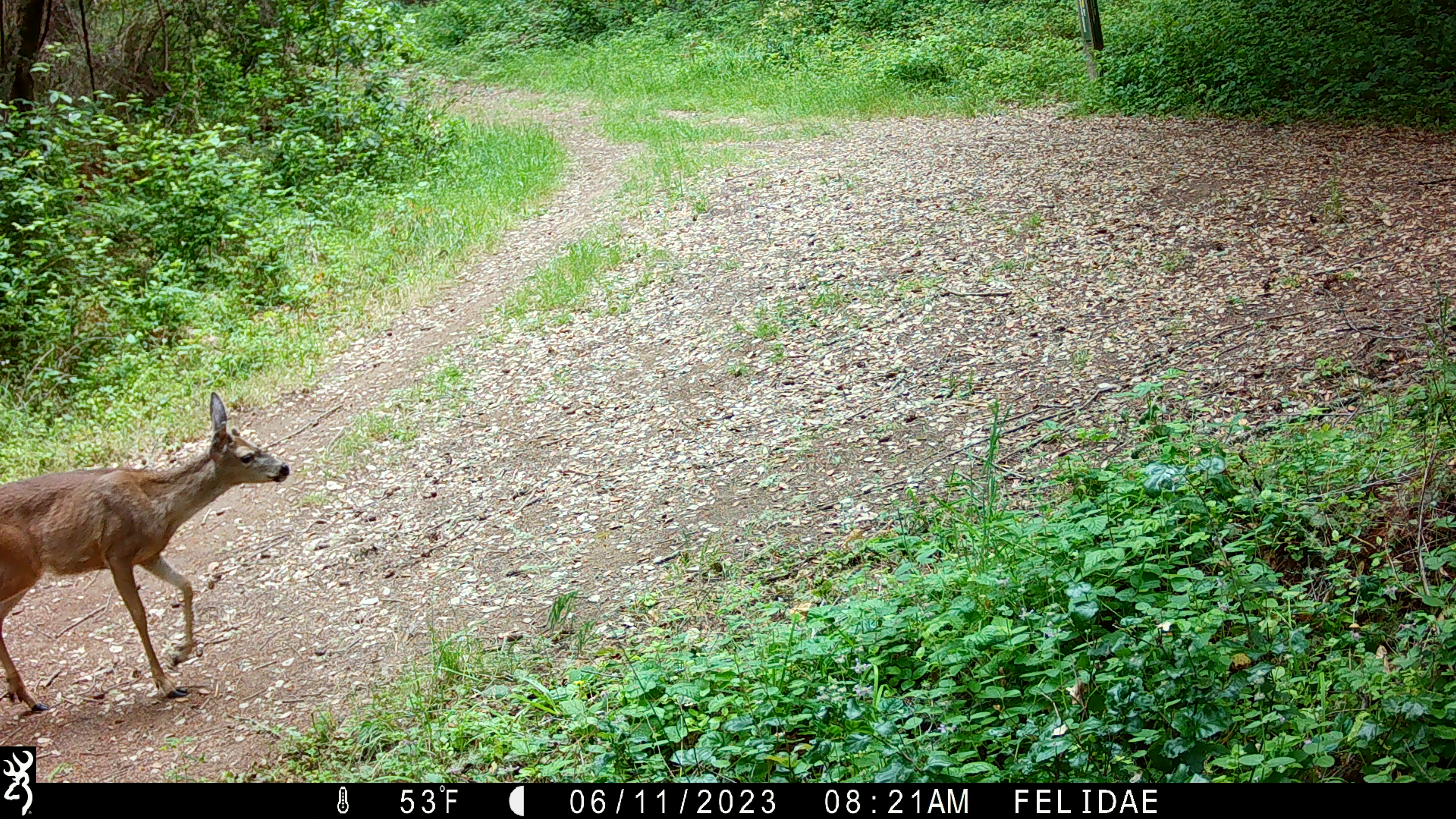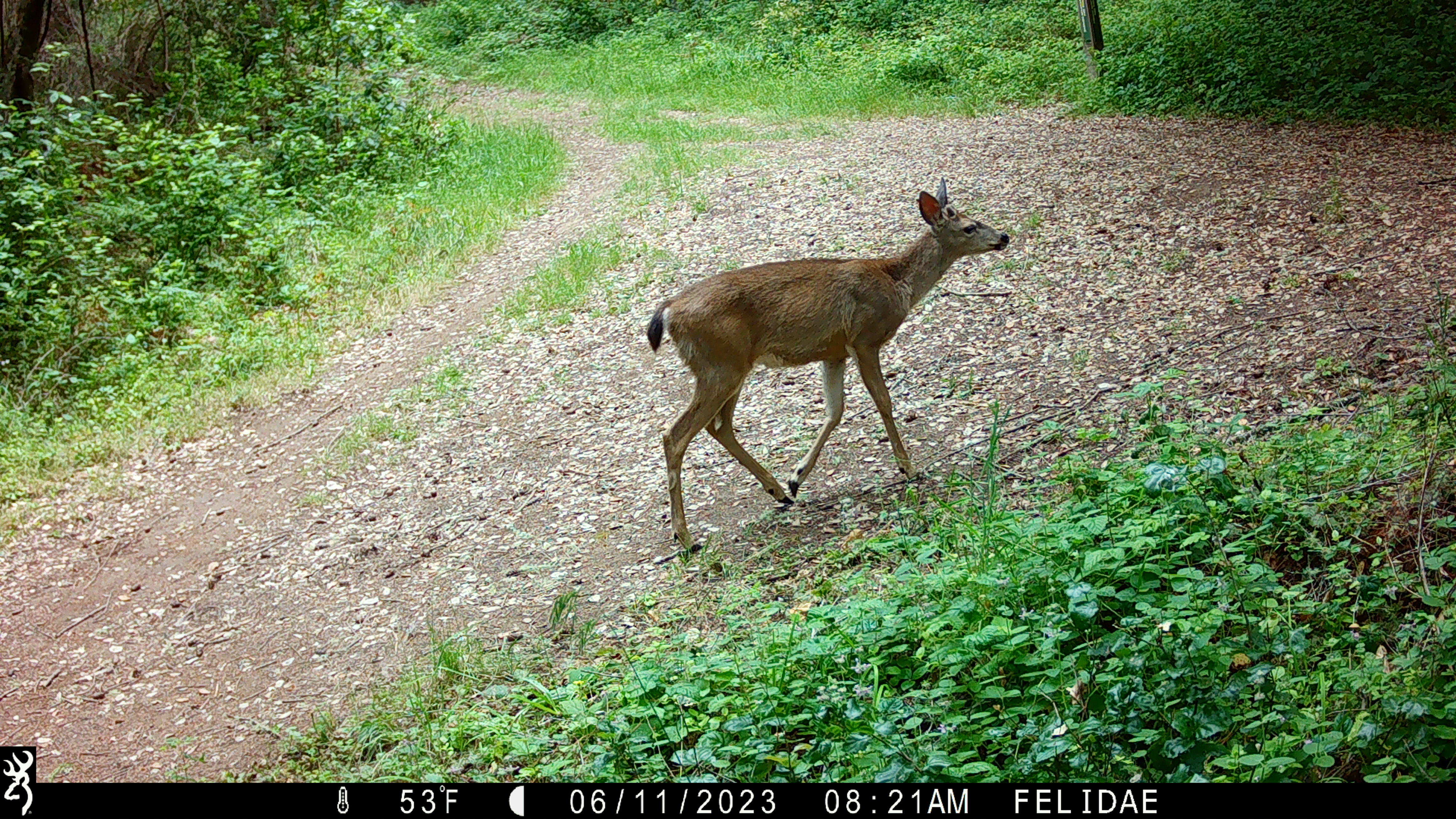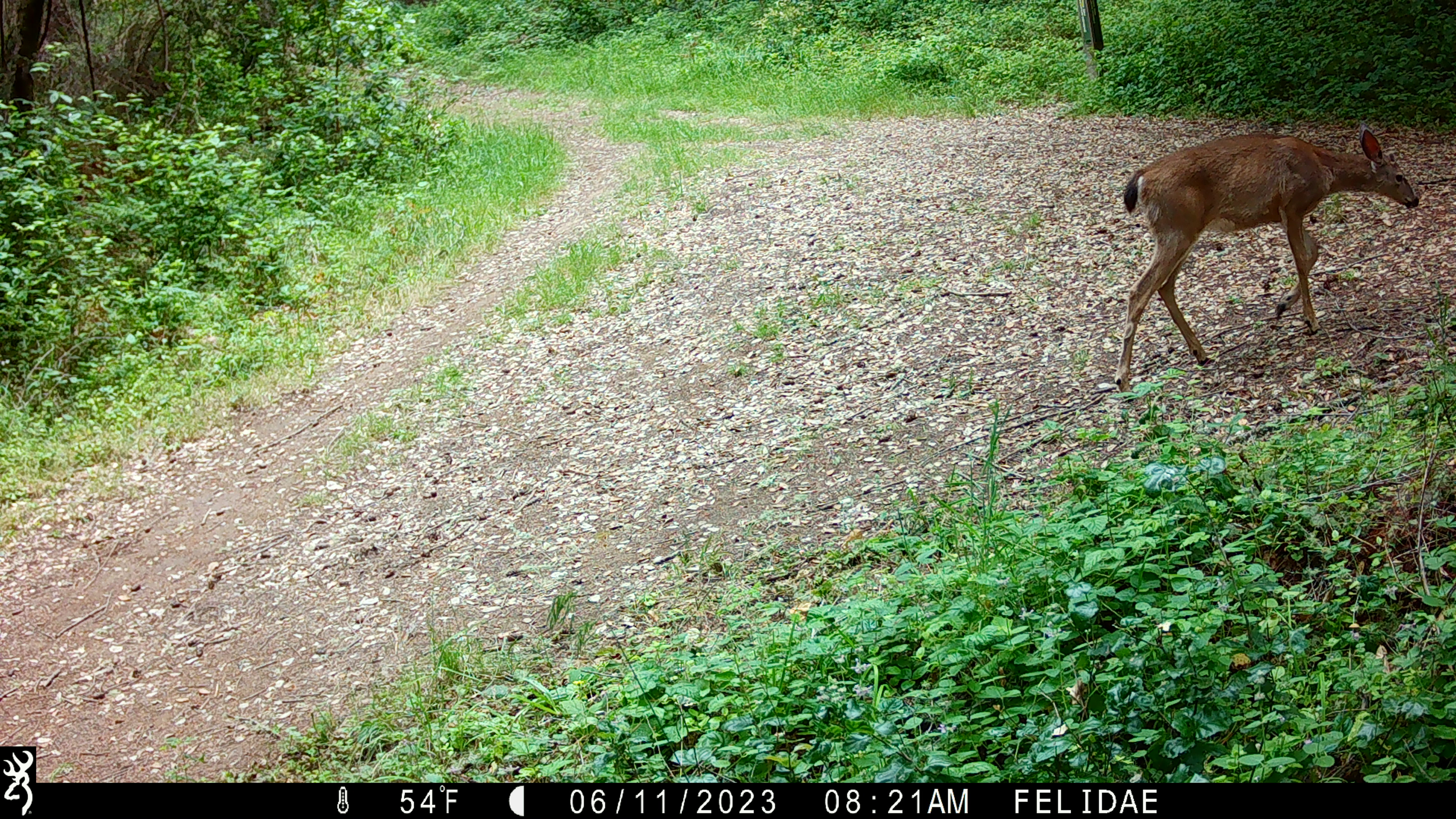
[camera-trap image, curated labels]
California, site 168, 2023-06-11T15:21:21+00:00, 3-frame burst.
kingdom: Animalia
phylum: Chordata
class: Mammalia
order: Artiodactyla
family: Cervidae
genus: Odocoileus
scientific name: Odocoileus hemionus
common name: mule deer